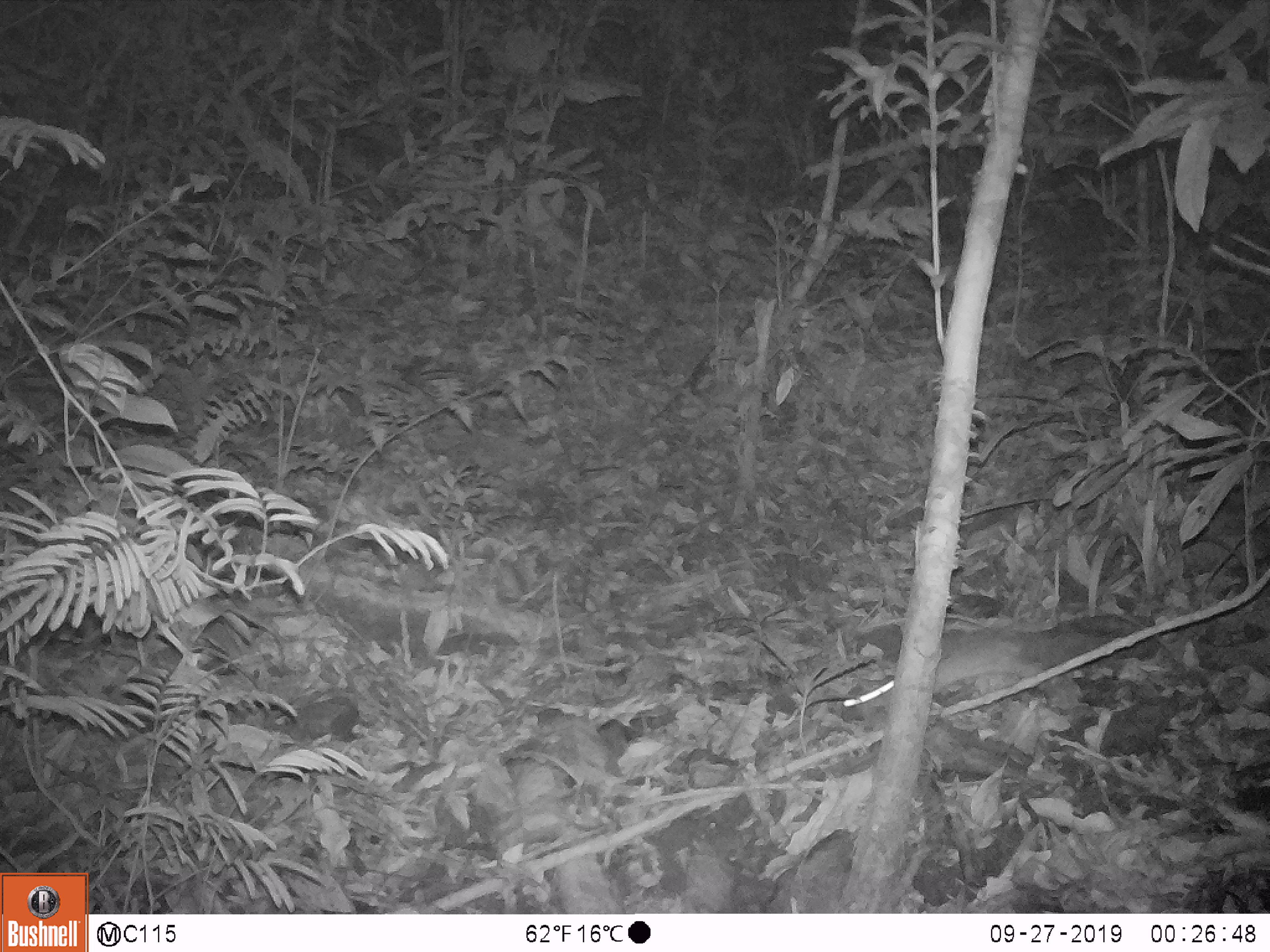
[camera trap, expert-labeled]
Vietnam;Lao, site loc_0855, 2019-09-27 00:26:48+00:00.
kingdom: Animalia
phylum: Chordata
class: Mammalia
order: Rodentia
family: Muridae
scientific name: Muridae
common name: old-world mice and rats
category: unidentified murid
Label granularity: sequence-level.